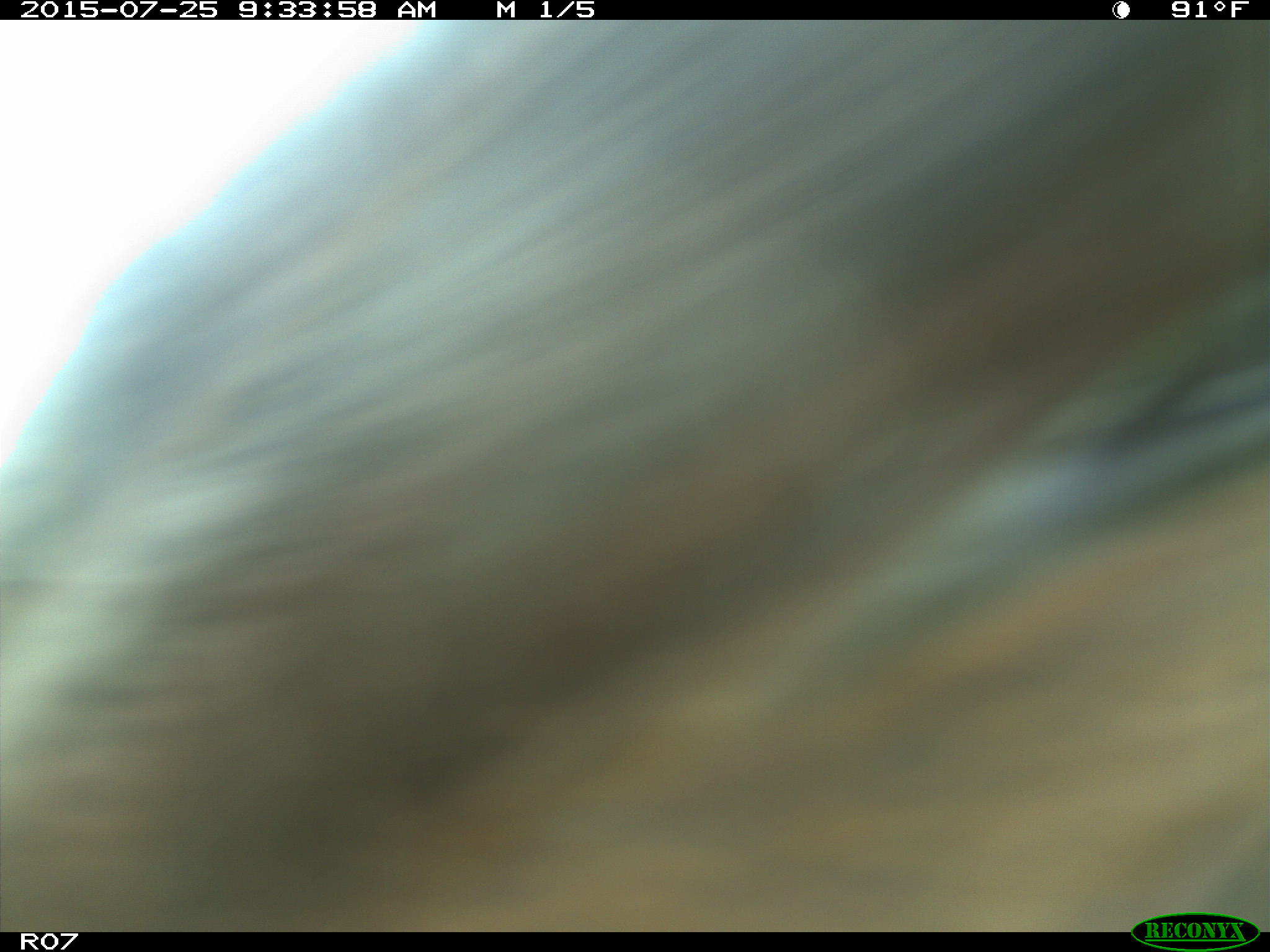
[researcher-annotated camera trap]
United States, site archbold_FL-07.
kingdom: Animalia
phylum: Chordata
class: Mammalia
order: Artiodactyla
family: Bovidae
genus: Bos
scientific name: Bos taurus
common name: domestic cow